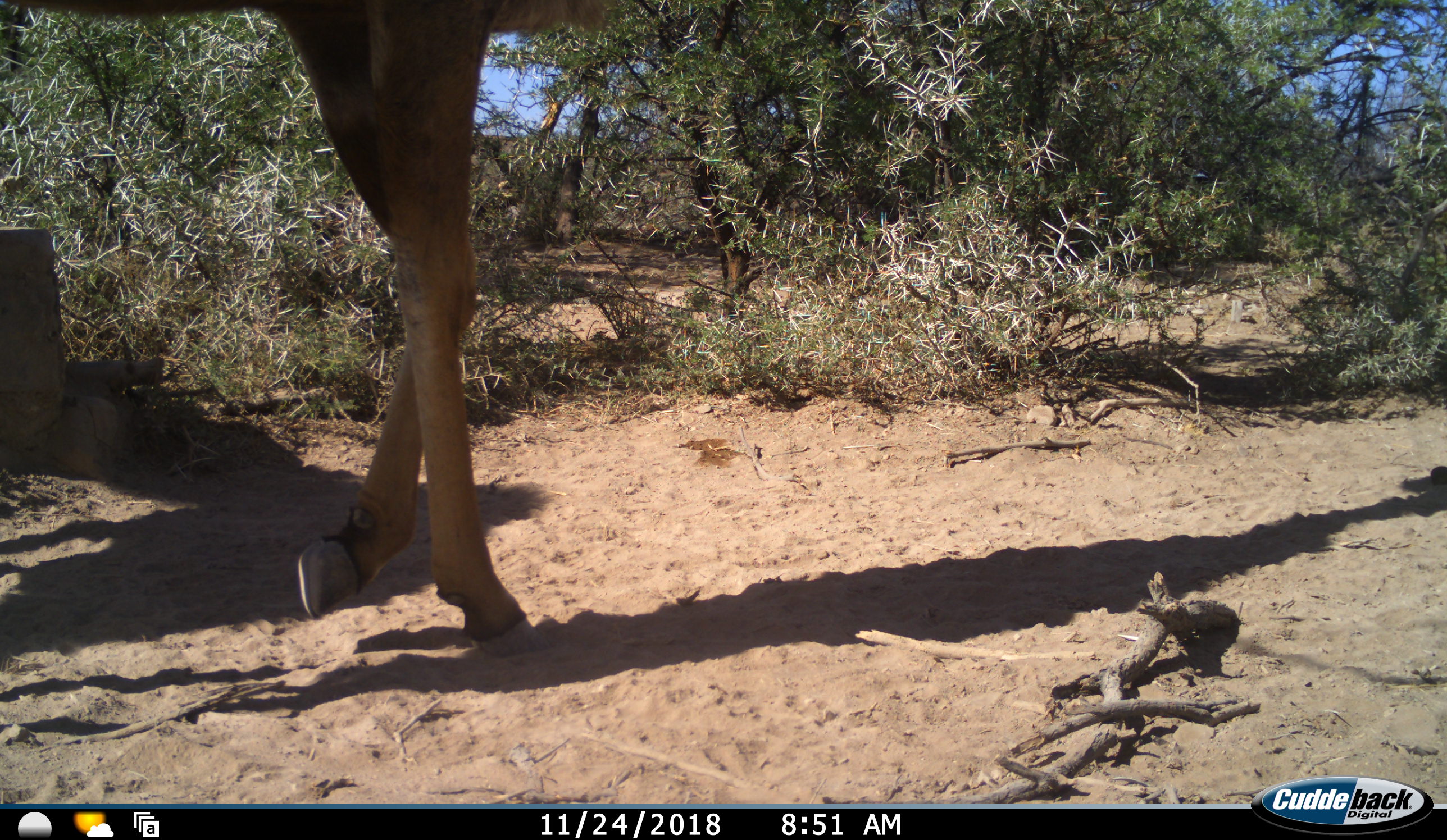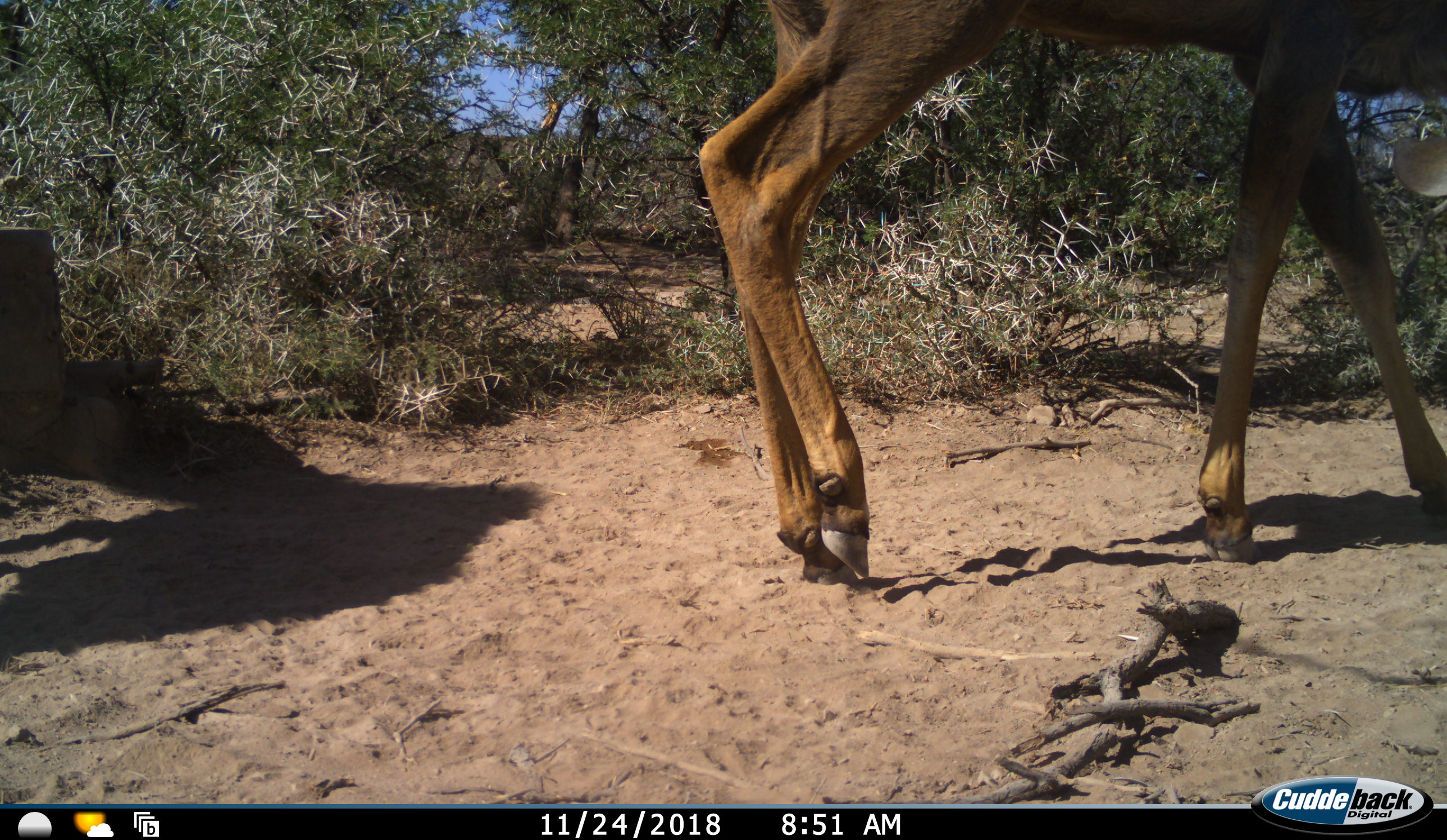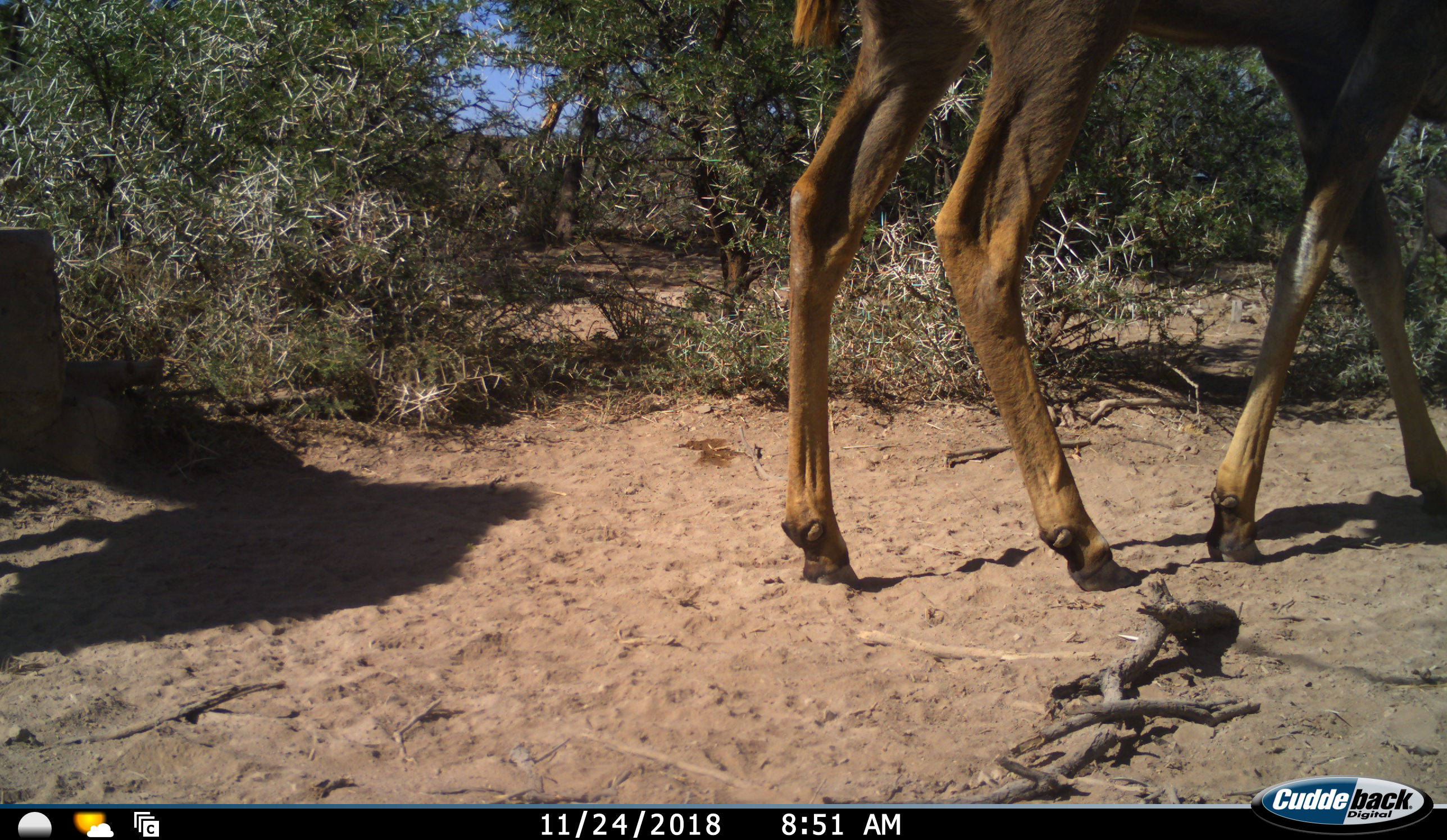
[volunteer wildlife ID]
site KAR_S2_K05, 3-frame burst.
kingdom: Animalia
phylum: Chordata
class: Mammalia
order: Artiodactyla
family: Bovidae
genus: Tragelaphus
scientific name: Tragelaphus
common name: kudu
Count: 1.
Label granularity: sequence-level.